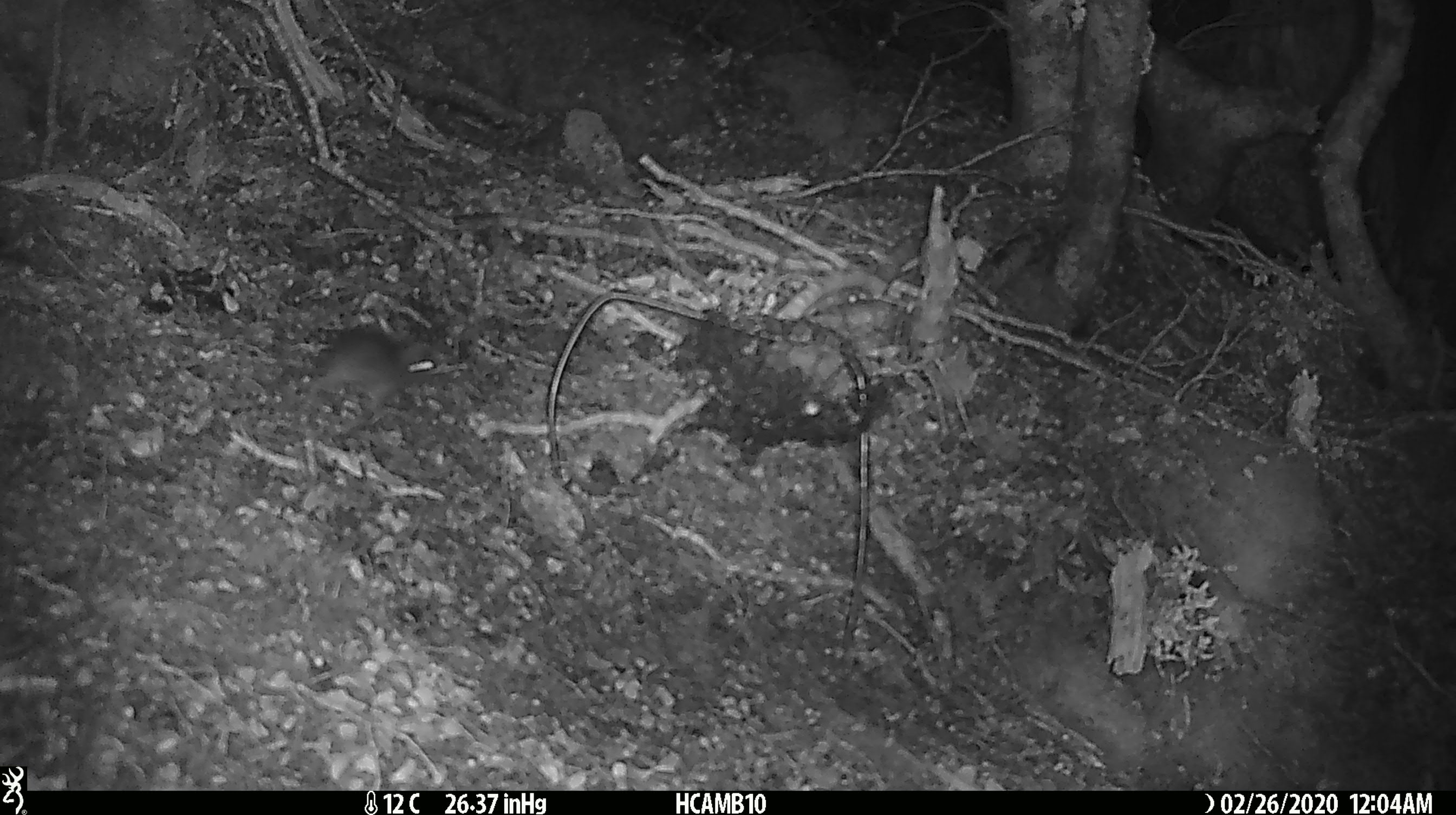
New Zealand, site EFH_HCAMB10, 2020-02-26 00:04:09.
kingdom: Animalia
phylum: Chordata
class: Mammalia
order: Rodentia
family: Muridae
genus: Mus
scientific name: Mus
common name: mouse